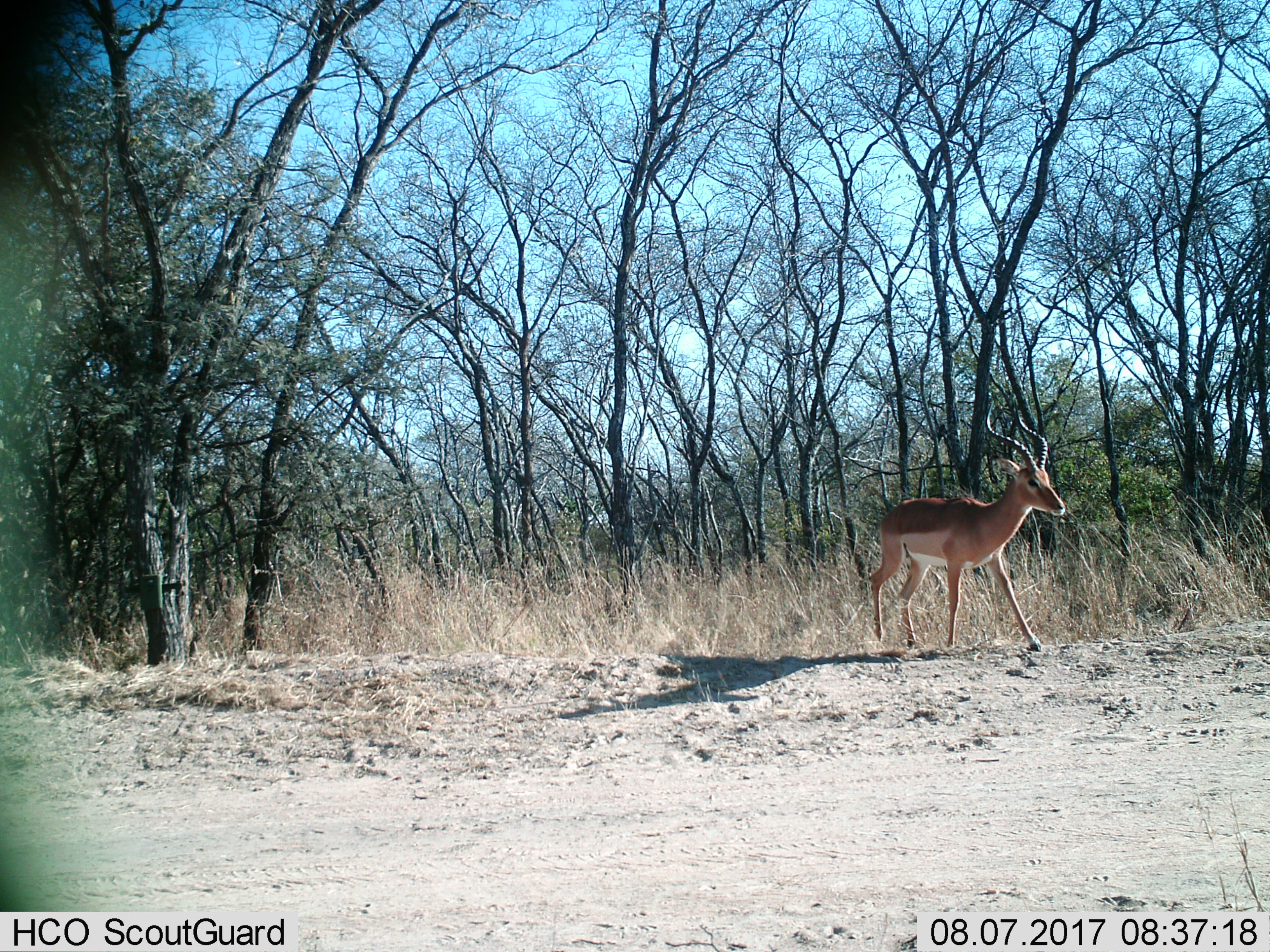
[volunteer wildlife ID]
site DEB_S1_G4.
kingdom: Animalia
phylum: Chordata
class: Mammalia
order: Artiodactyla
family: Bovidae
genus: Aepyceros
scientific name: Aepyceros melampus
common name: impala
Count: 1.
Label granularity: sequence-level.